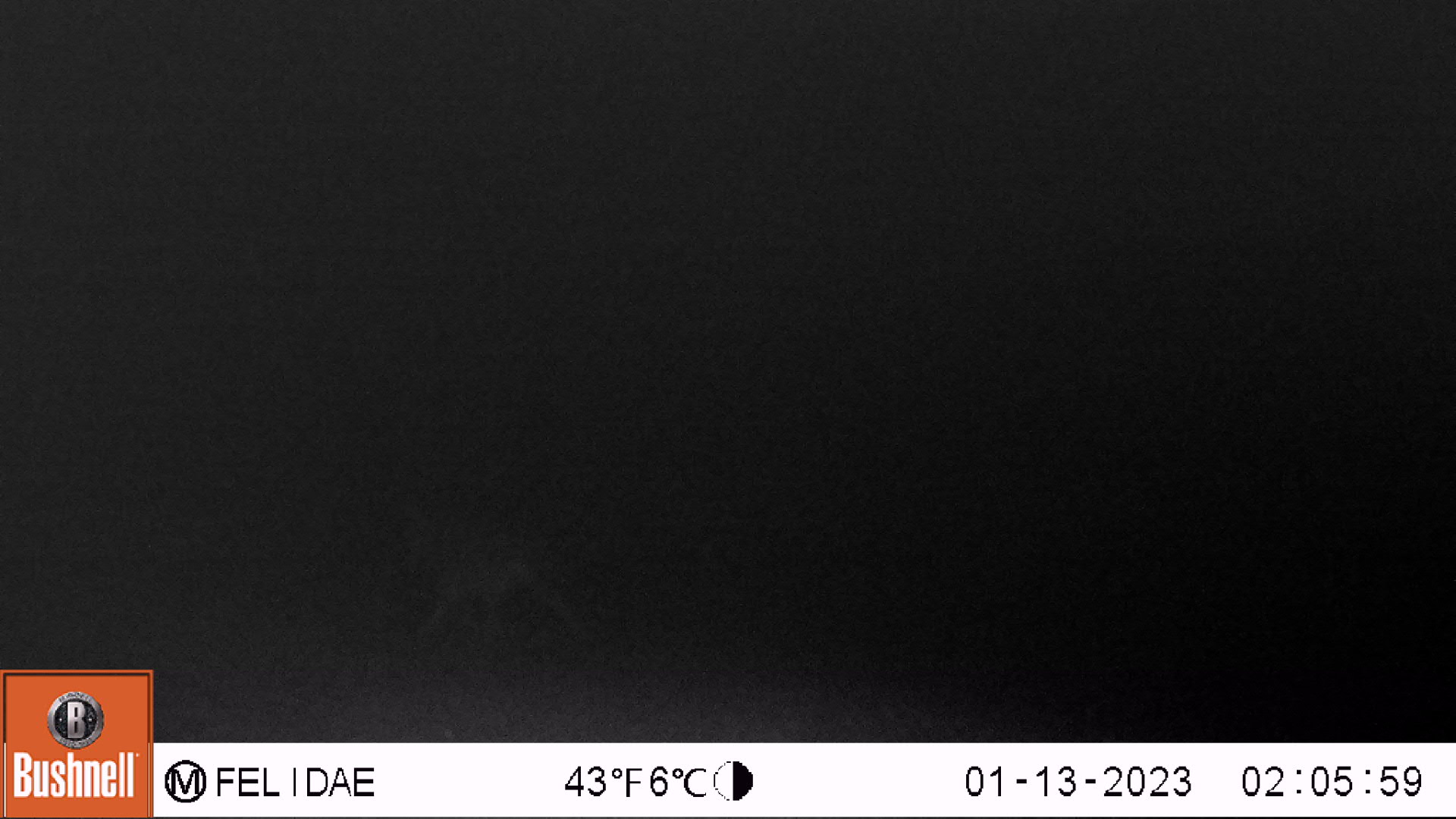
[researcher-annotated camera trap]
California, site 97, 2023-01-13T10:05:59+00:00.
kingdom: Animalia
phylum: Chordata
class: Mammalia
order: Carnivora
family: Canidae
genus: Canis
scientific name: Canis latrans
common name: coyote